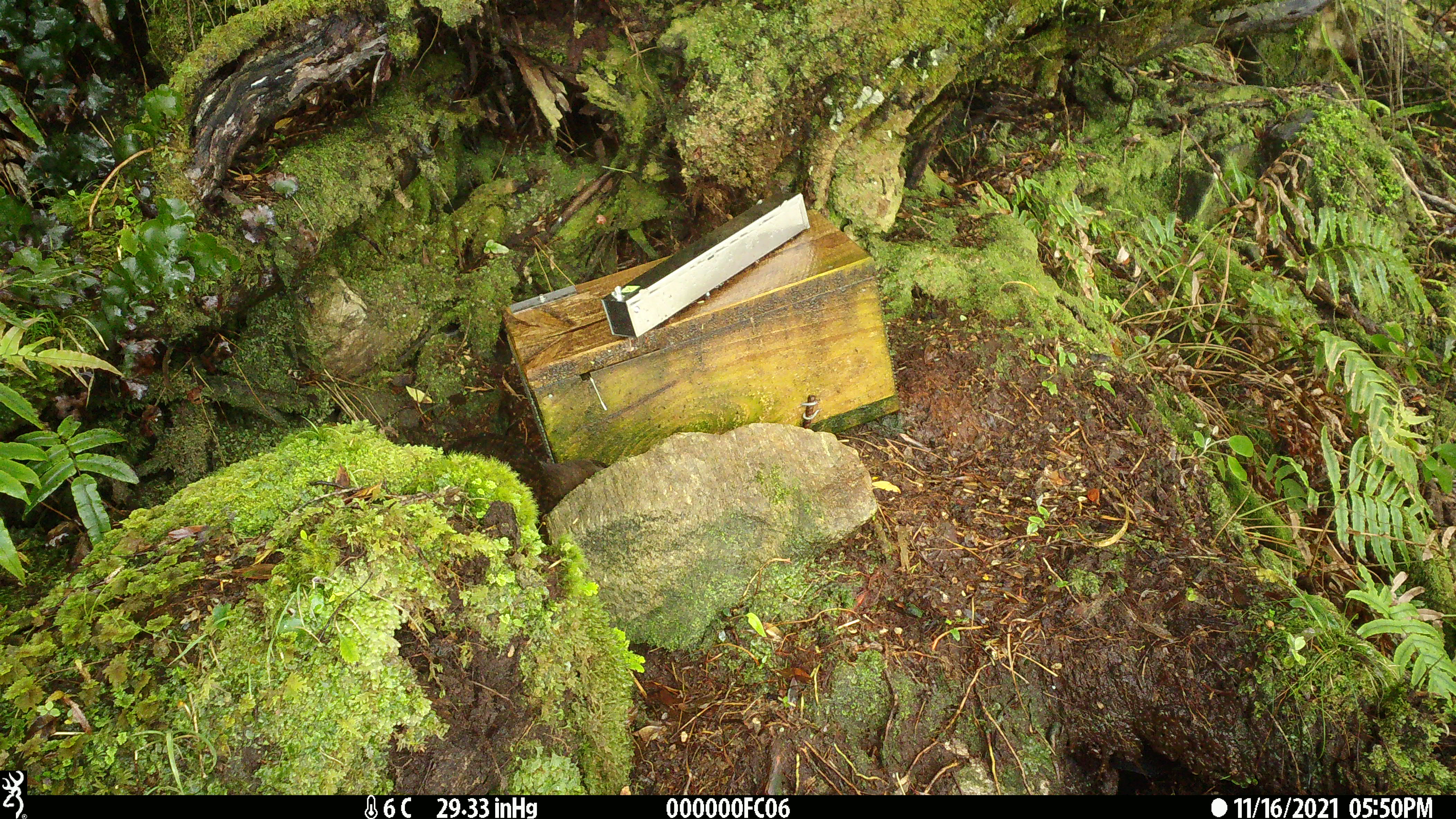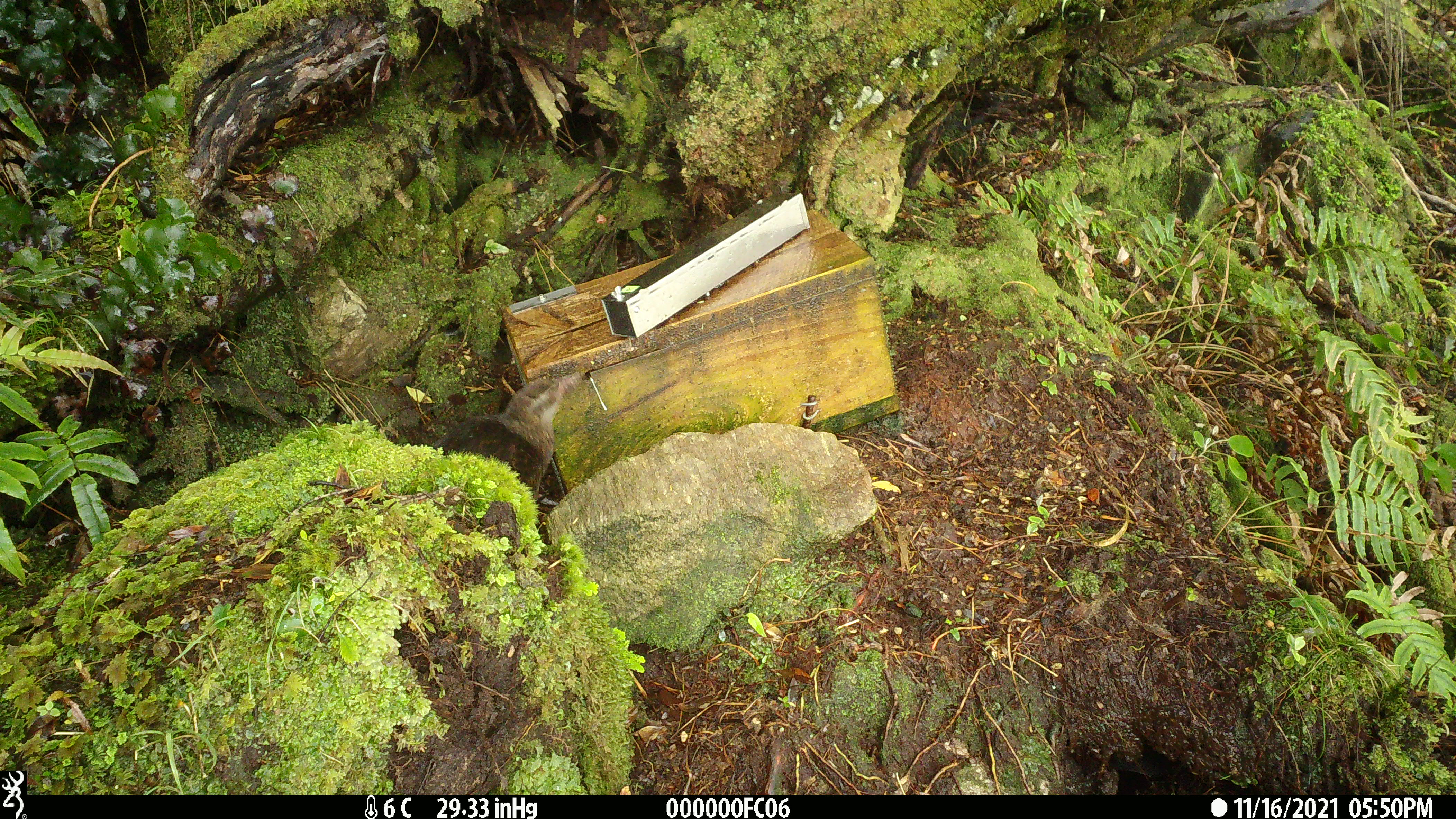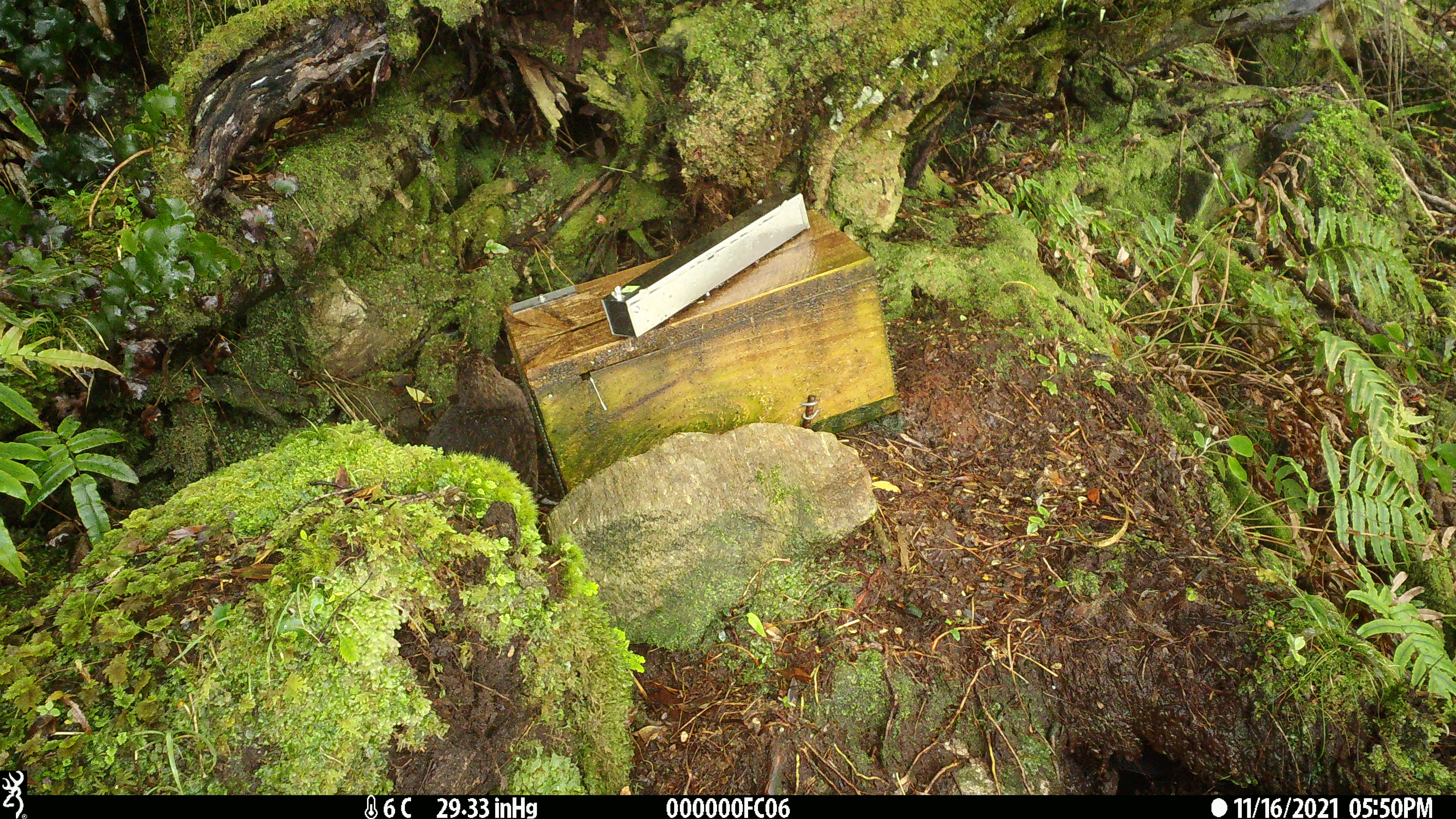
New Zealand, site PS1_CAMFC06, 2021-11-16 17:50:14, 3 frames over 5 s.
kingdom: Animalia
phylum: Chordata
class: Aves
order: Gruiformes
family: Rallidae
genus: Gallirallus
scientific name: Gallirallus australis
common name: weka